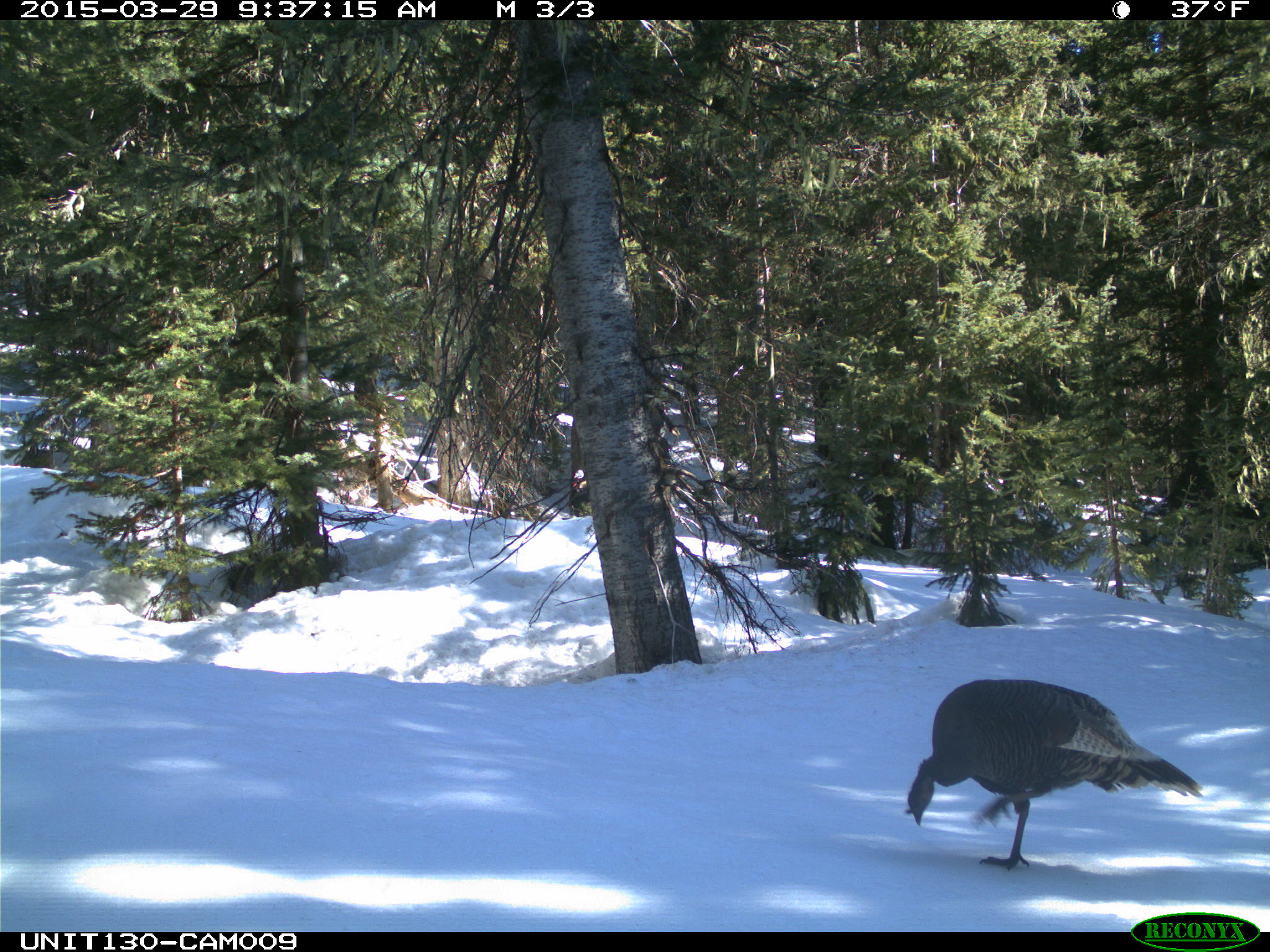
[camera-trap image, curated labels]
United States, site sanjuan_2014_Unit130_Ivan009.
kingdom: Animalia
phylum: Chordata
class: Aves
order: Galliformes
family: Phasianidae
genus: Meleagris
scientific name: Meleagris gallopavo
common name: wild turkey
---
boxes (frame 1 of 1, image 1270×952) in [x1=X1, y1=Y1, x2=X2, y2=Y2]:
animal: [x1=904, y1=677, x2=1205, y2=873]